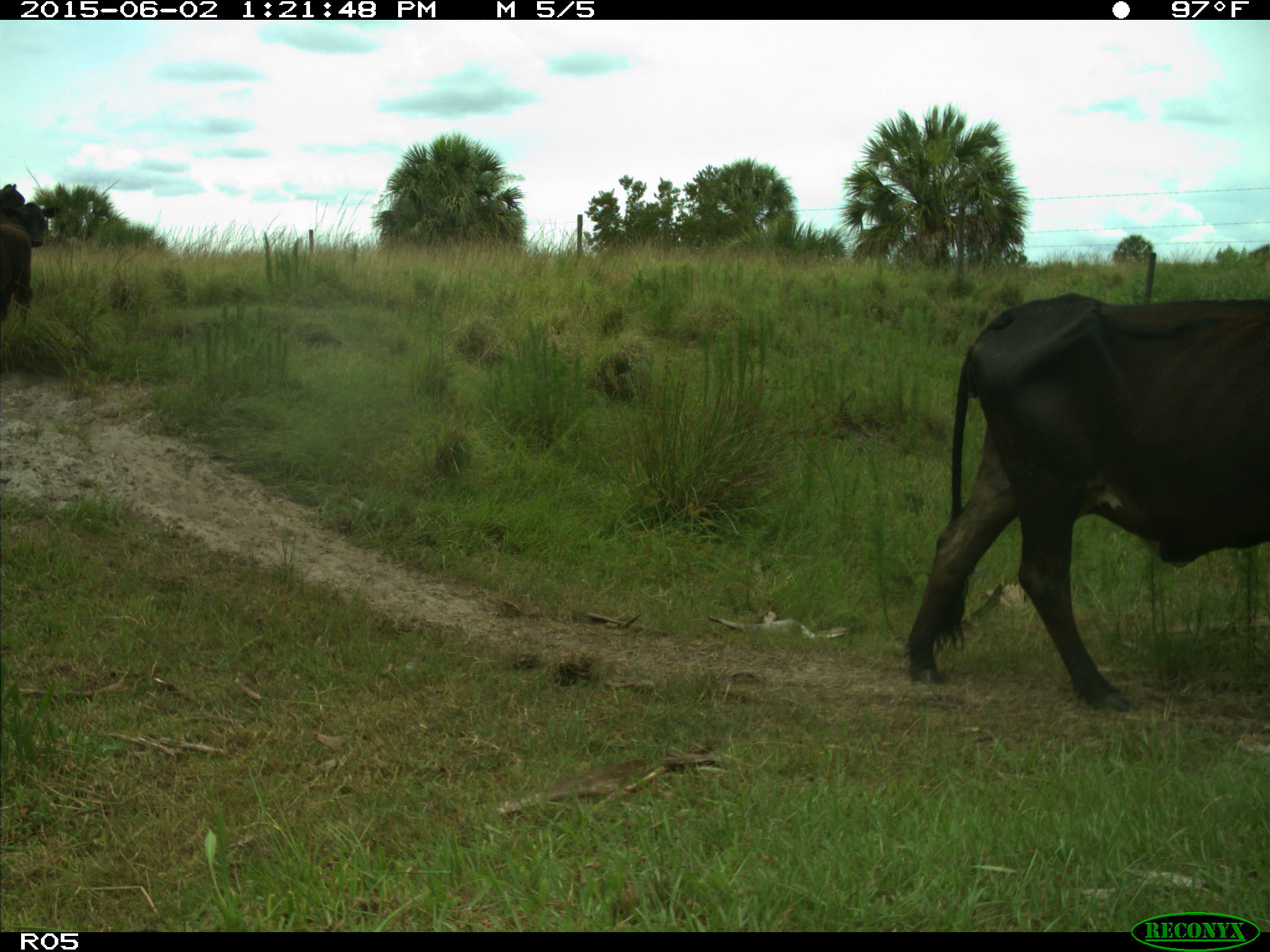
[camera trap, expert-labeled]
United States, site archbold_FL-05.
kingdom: Animalia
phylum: Chordata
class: Mammalia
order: Artiodactyla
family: Bovidae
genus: Bos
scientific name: Bos taurus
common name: domestic cow